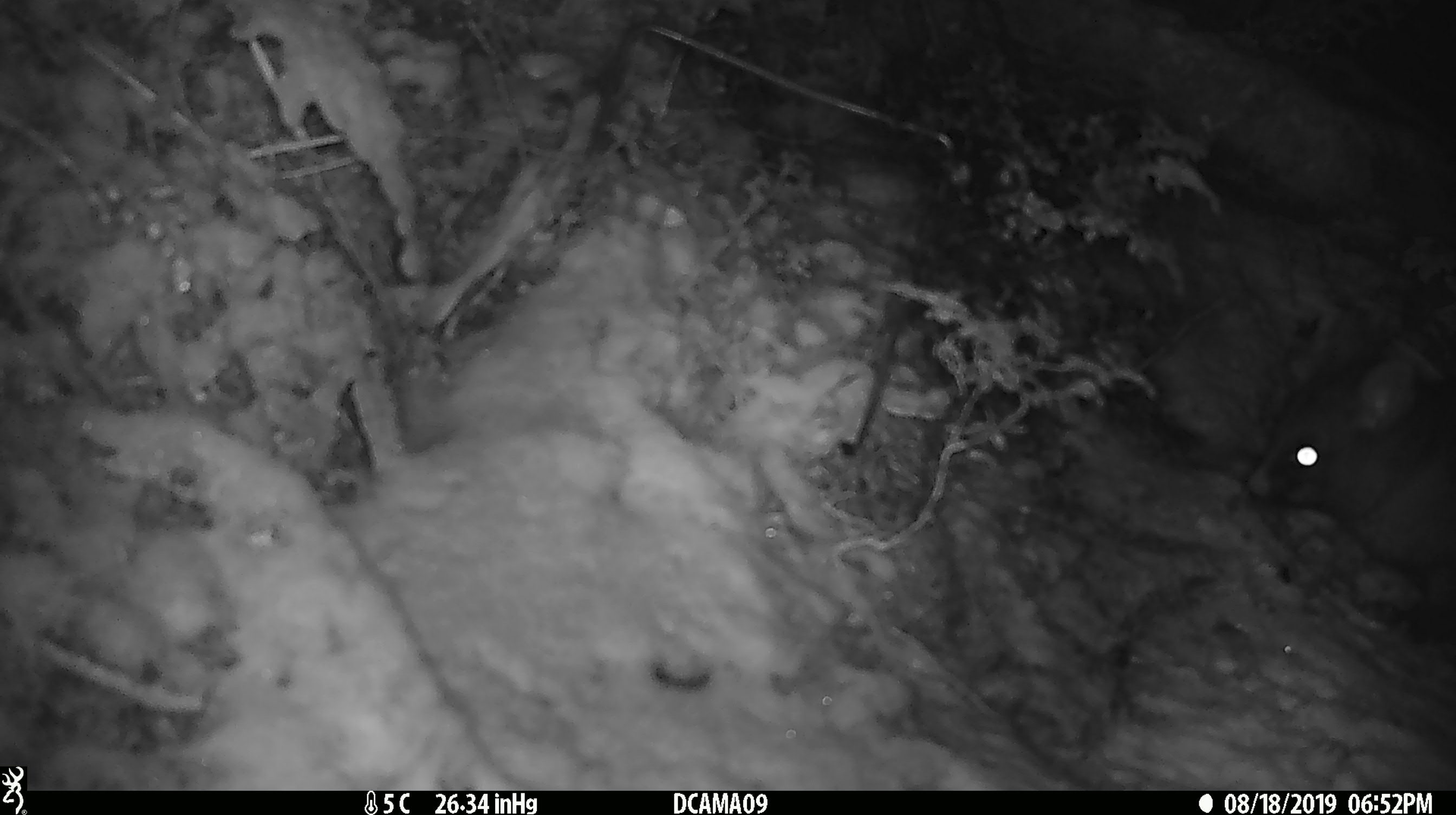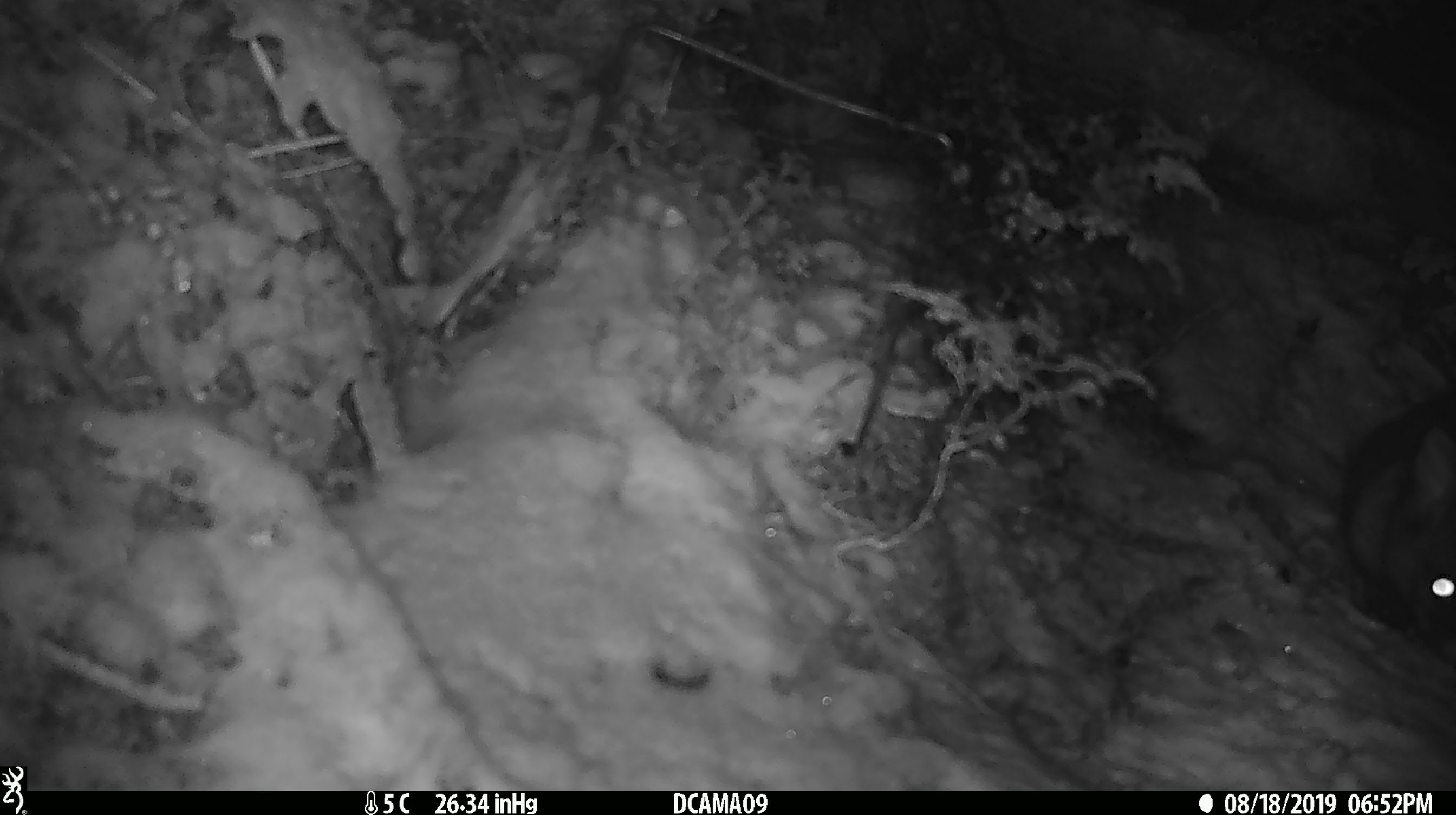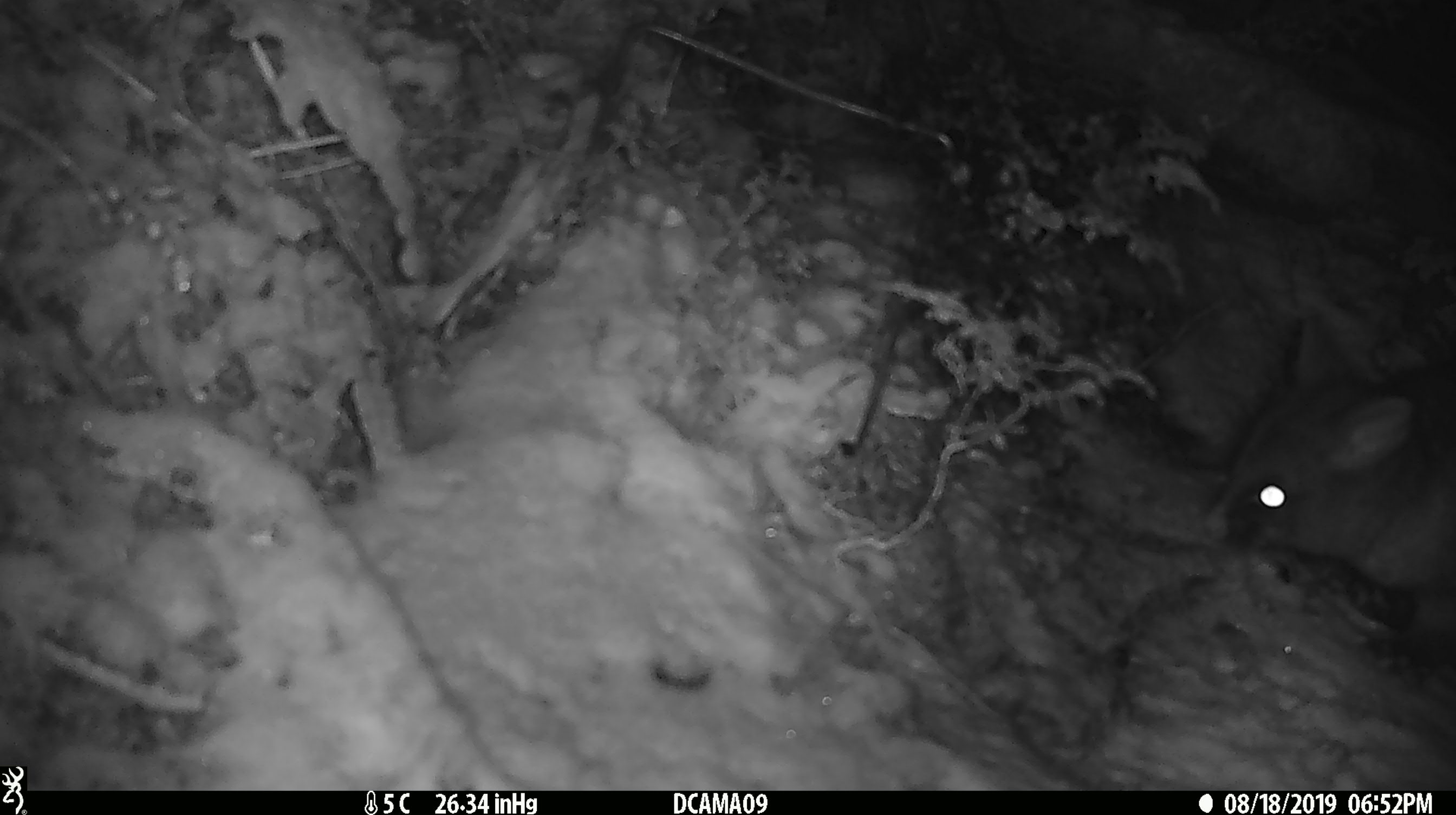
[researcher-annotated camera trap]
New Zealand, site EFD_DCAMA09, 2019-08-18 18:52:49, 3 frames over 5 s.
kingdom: Animalia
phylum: Chordata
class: Mammalia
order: Diprotodontia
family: Phalangeridae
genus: Trichosurus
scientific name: Trichosurus vulpecula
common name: common brushtail possum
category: possum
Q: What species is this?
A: Possum (common brushtail possum) (Trichosurus vulpecula).